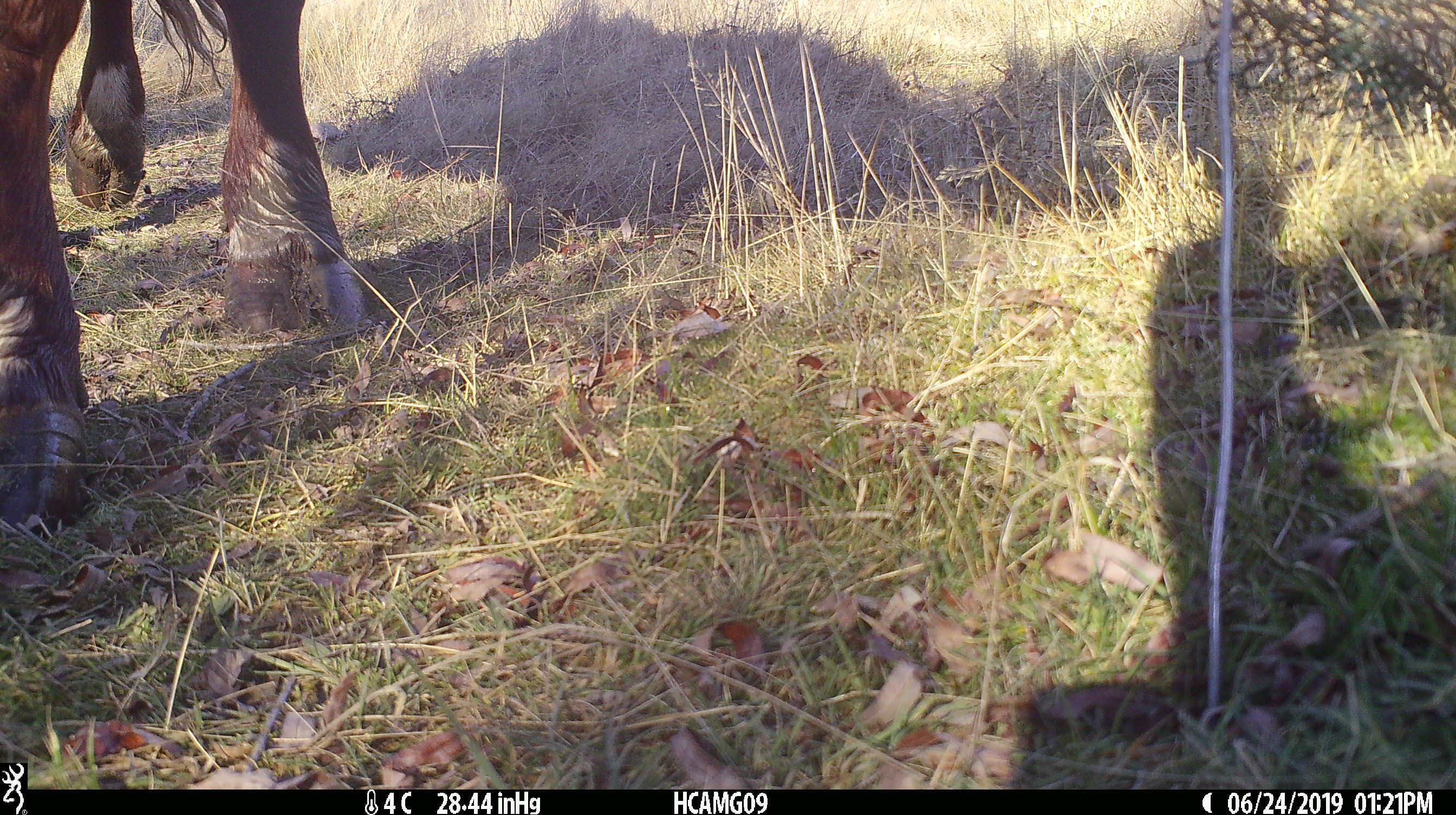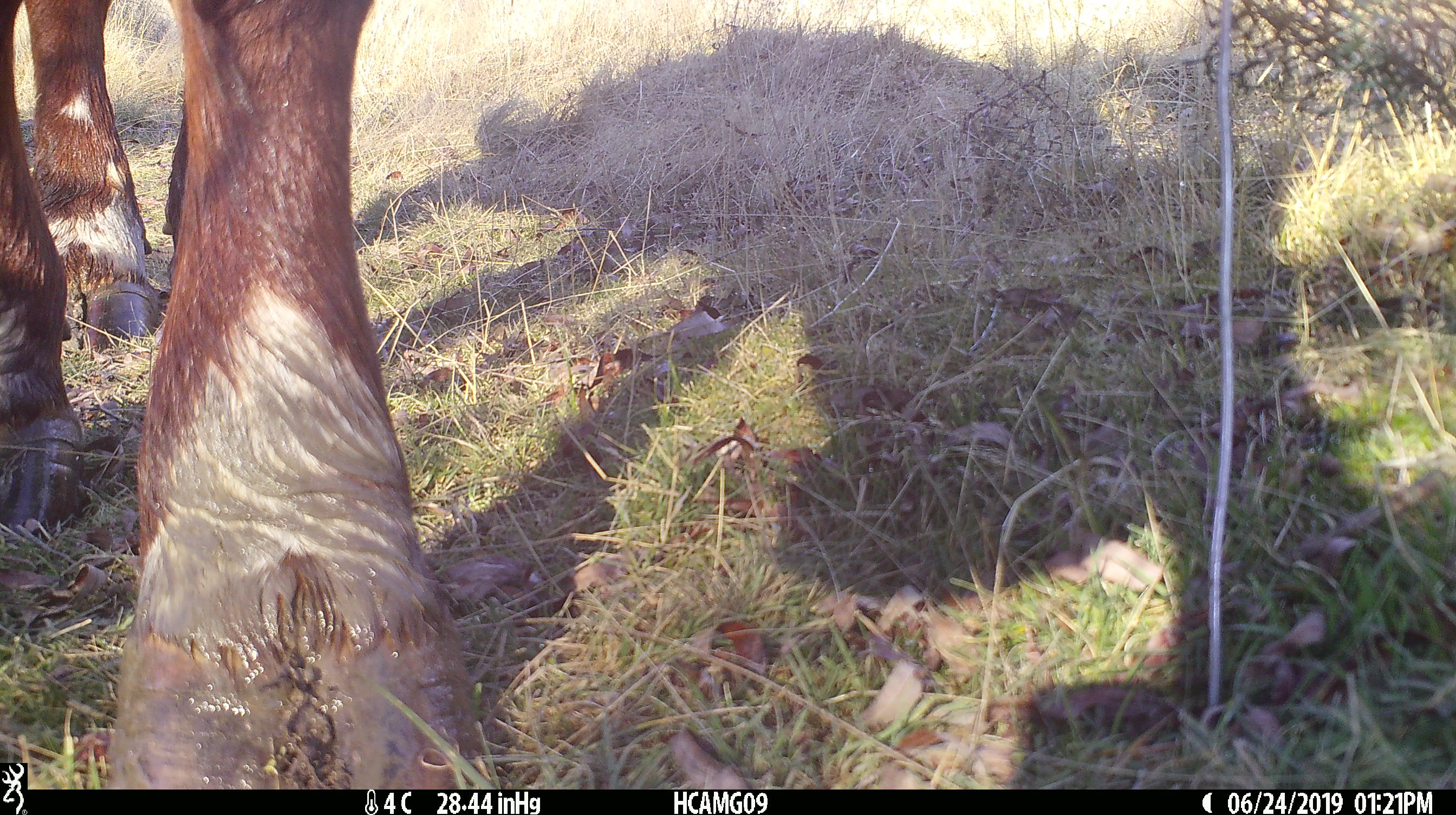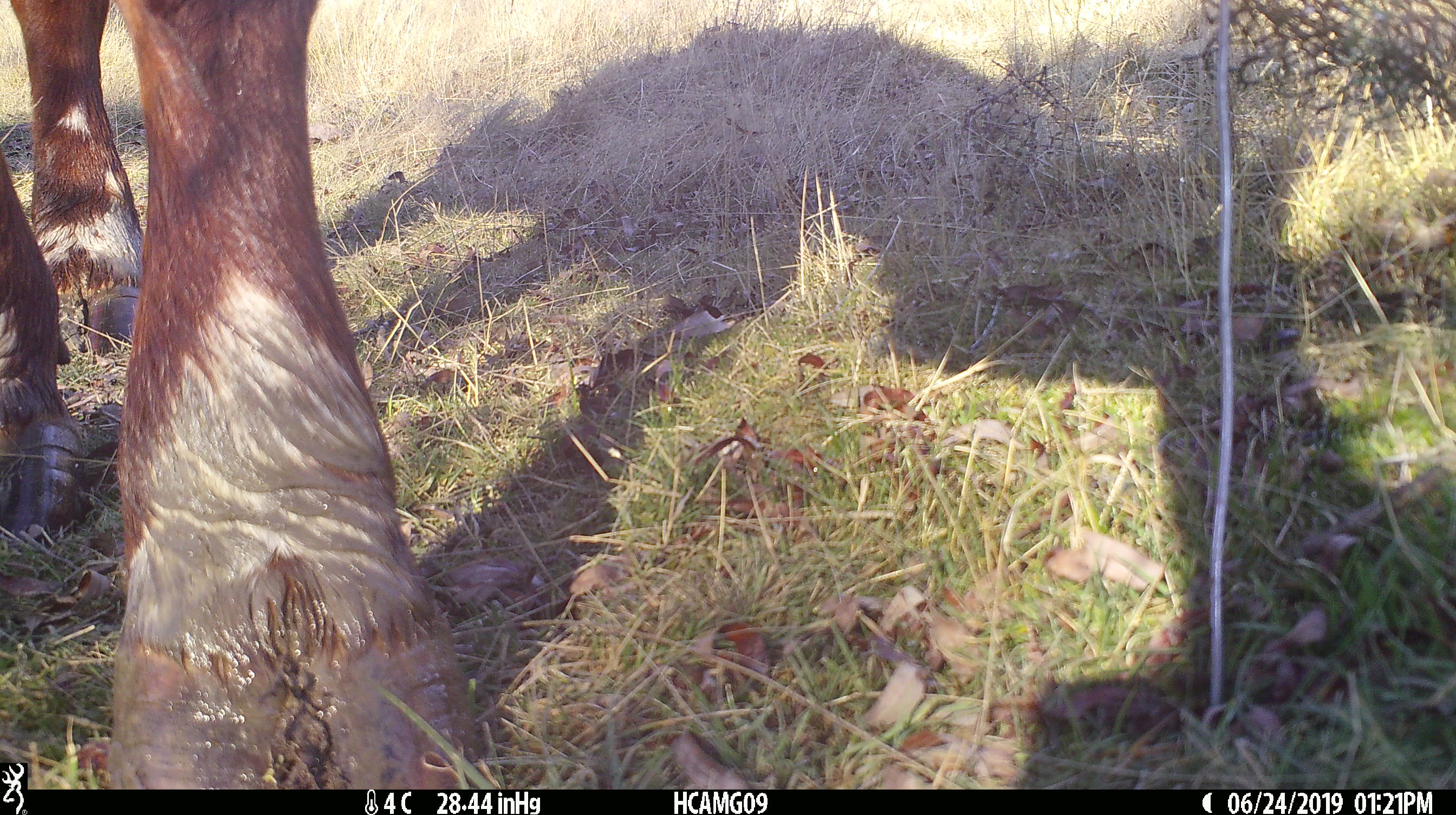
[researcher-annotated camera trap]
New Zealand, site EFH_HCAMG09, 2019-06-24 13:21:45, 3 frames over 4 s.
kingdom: Animalia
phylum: Chordata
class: Mammalia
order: Artiodactyla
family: Bovidae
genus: Bos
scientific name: Bos taurus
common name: domestic cow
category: cow